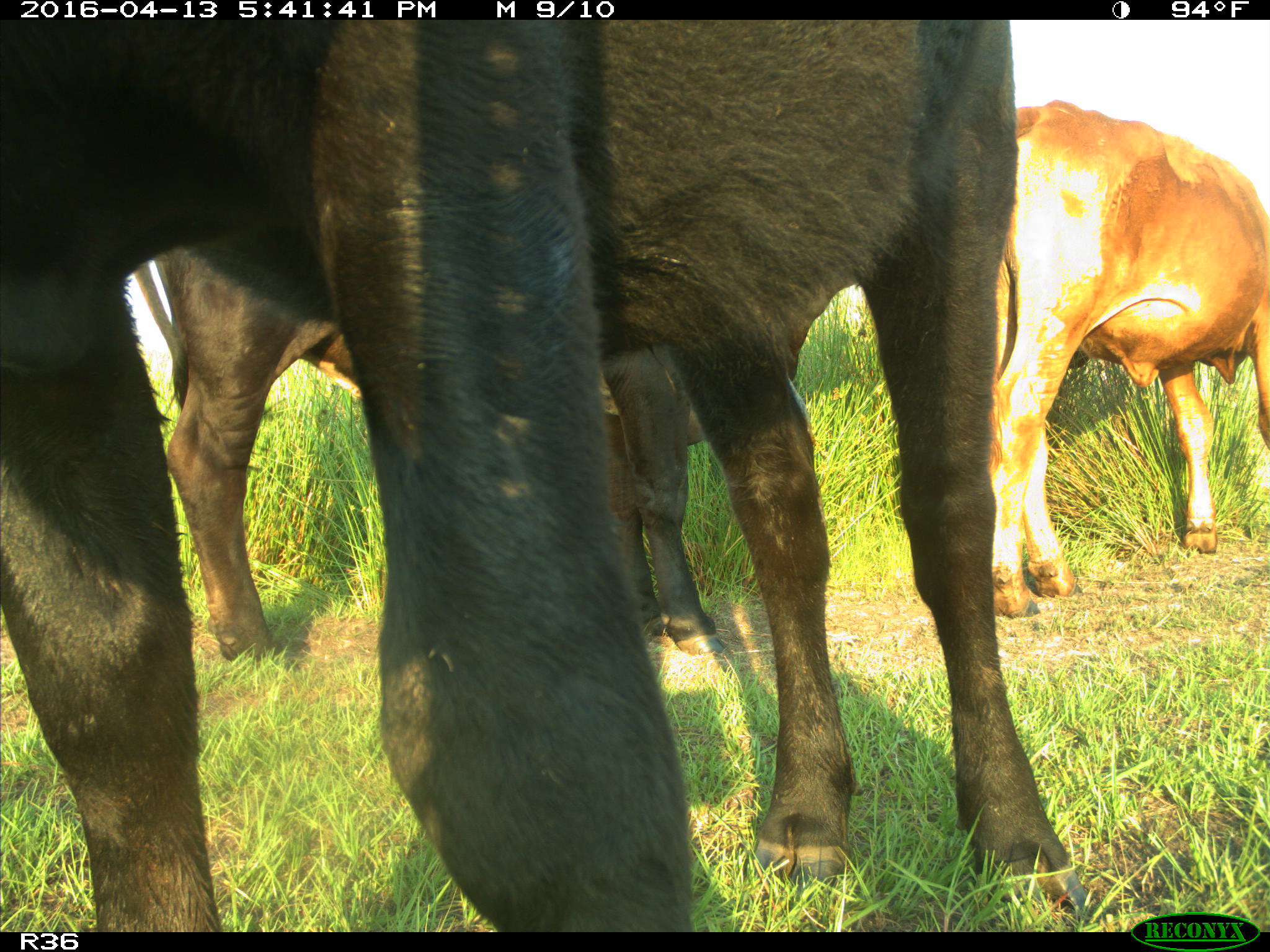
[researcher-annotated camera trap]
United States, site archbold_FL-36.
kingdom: Animalia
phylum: Chordata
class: Mammalia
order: Artiodactyla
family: Bovidae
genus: Bos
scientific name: Bos taurus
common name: domestic cow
Bos taurus (domestic cow).